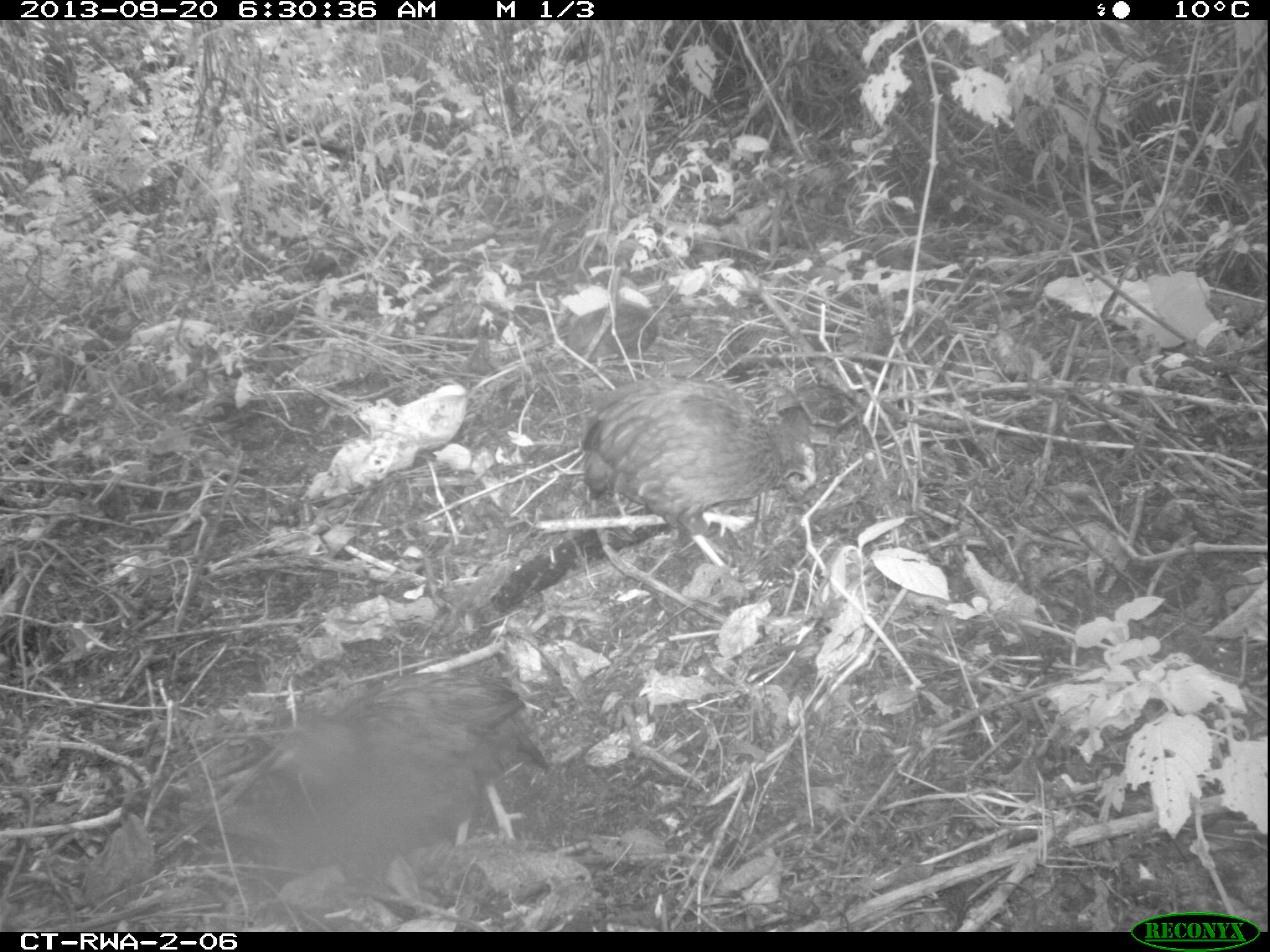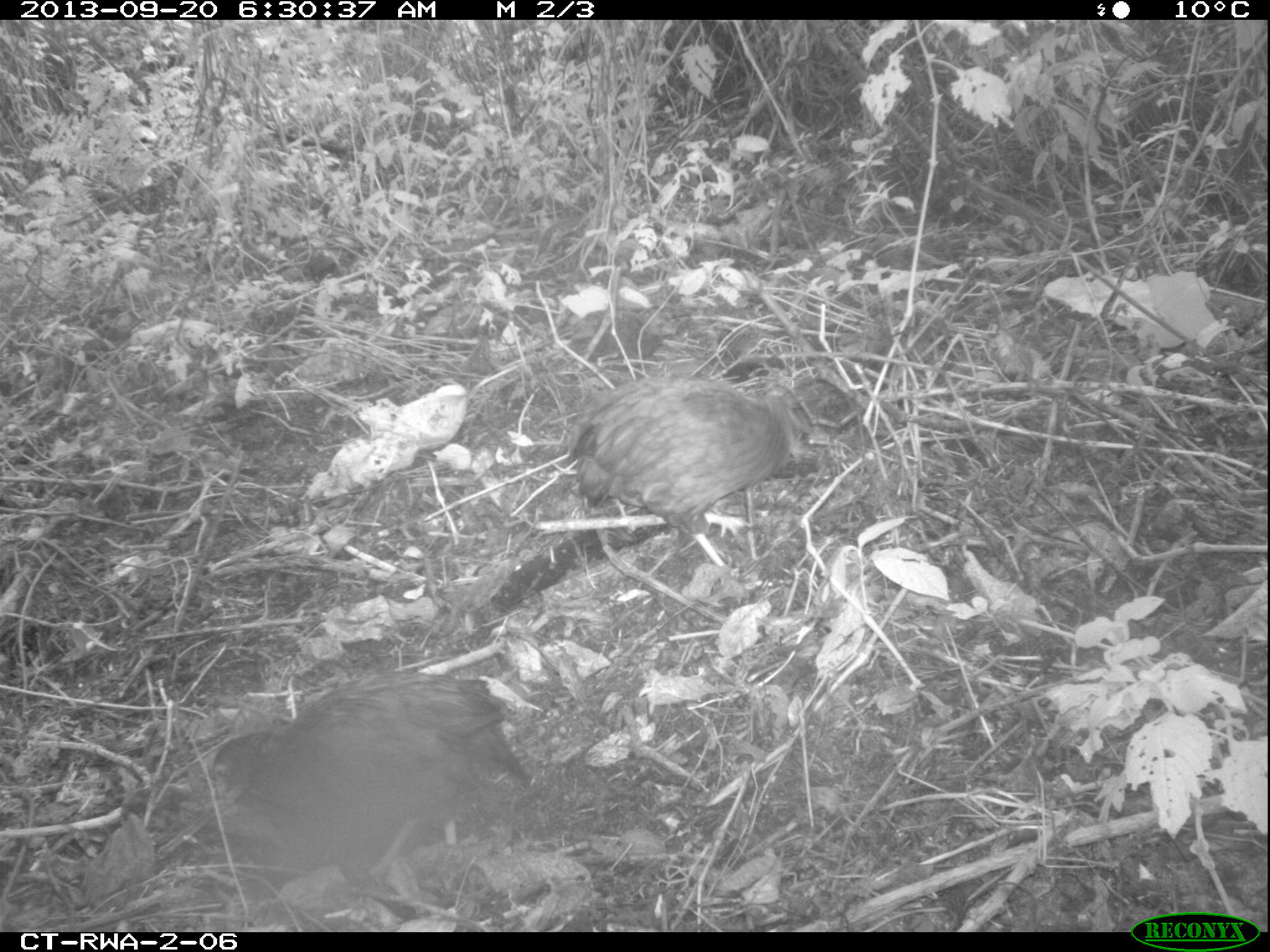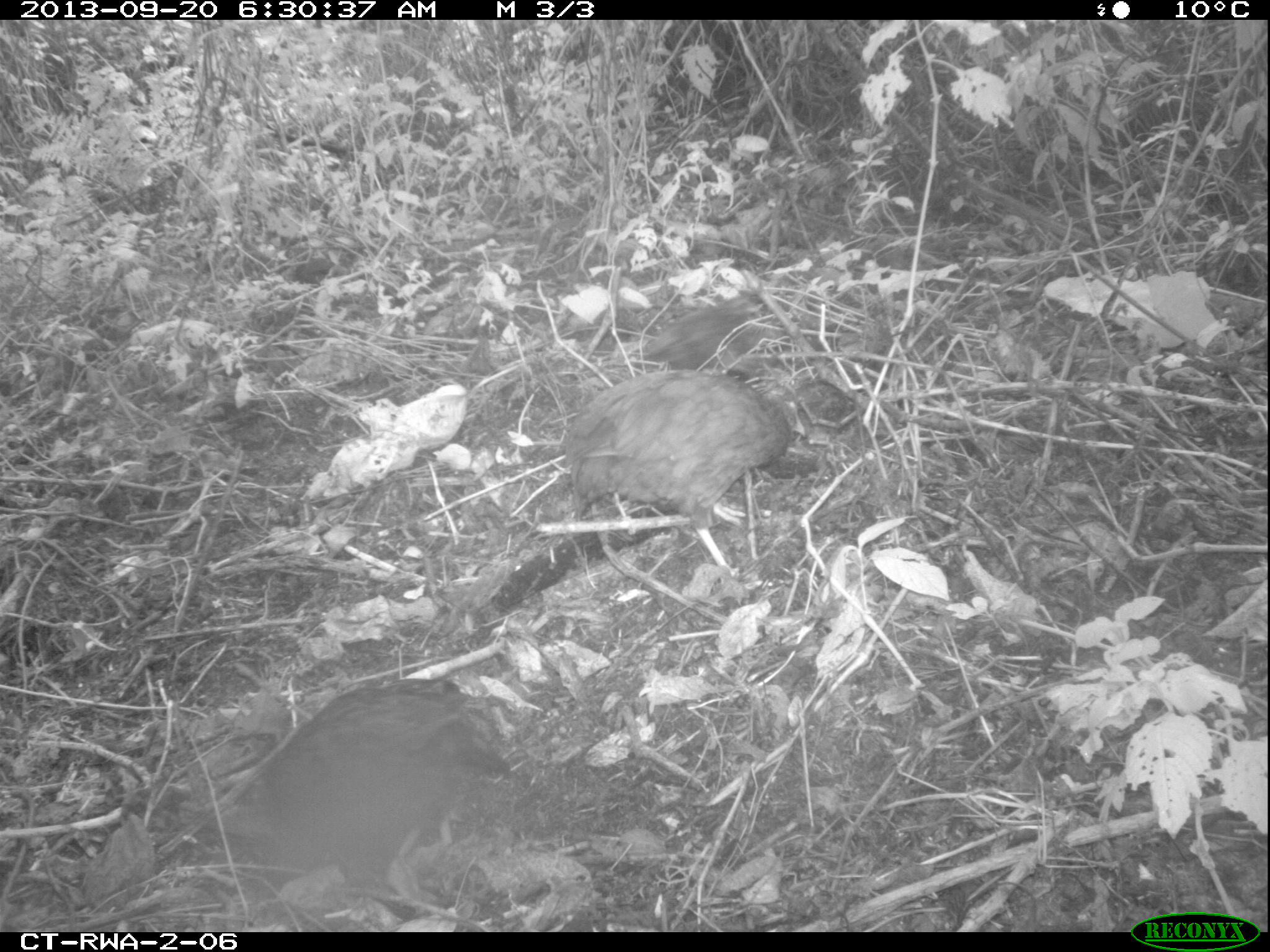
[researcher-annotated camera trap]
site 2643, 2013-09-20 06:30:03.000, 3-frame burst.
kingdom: Animalia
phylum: Chordata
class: Aves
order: Galliformes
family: Phasianidae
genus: Pternistis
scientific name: Pternistis nobilis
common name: handsome francolin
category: francolinus nobilis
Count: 5.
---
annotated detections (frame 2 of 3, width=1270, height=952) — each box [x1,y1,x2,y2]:
francolinus nobilis: [145,638,577,911]; [532,332,857,574]